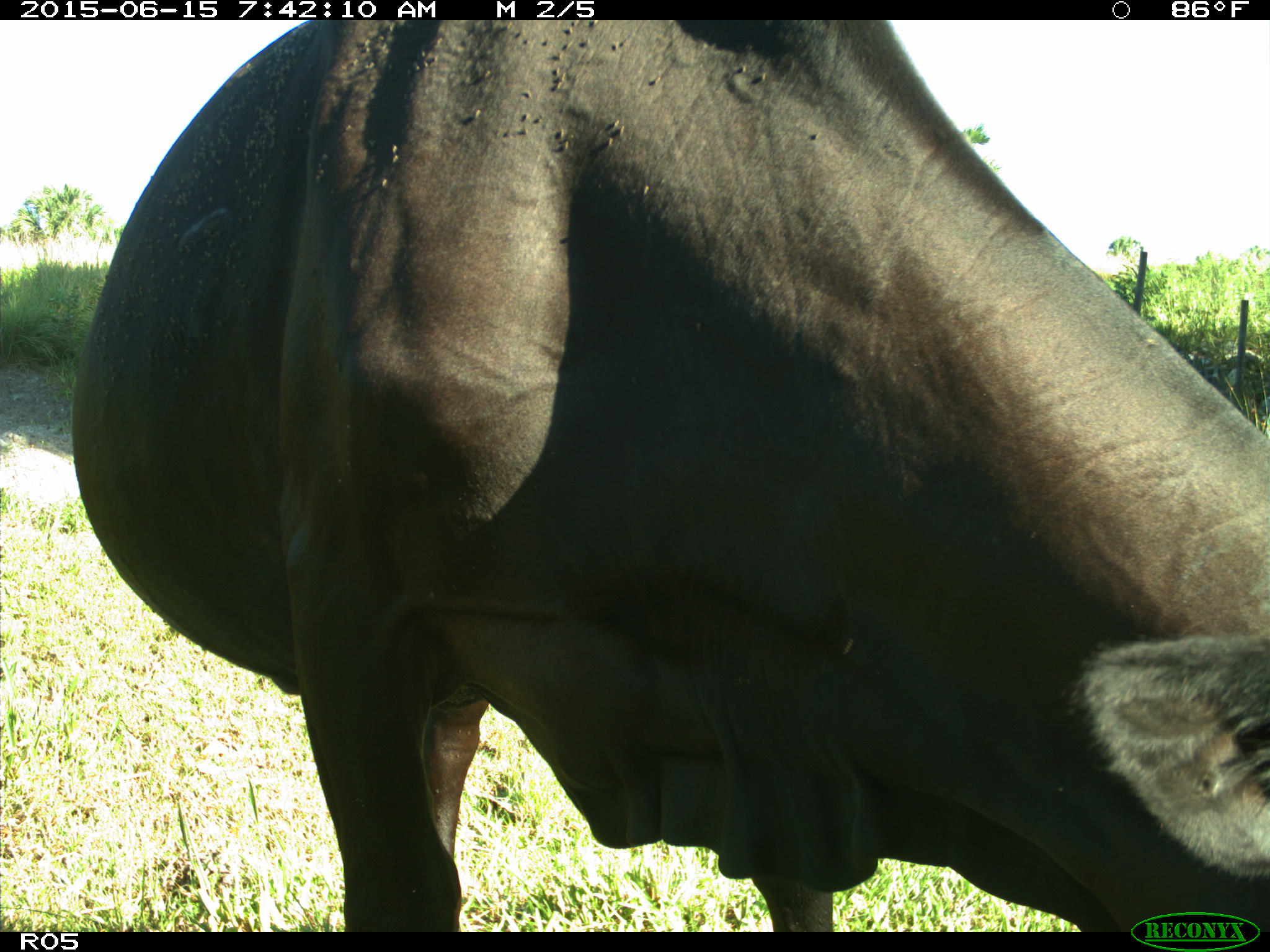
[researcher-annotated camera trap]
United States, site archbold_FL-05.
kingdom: Animalia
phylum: Chordata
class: Mammalia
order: Artiodactyla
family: Bovidae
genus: Bos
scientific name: Bos taurus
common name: domestic cow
Bos taurus (domestic cow).